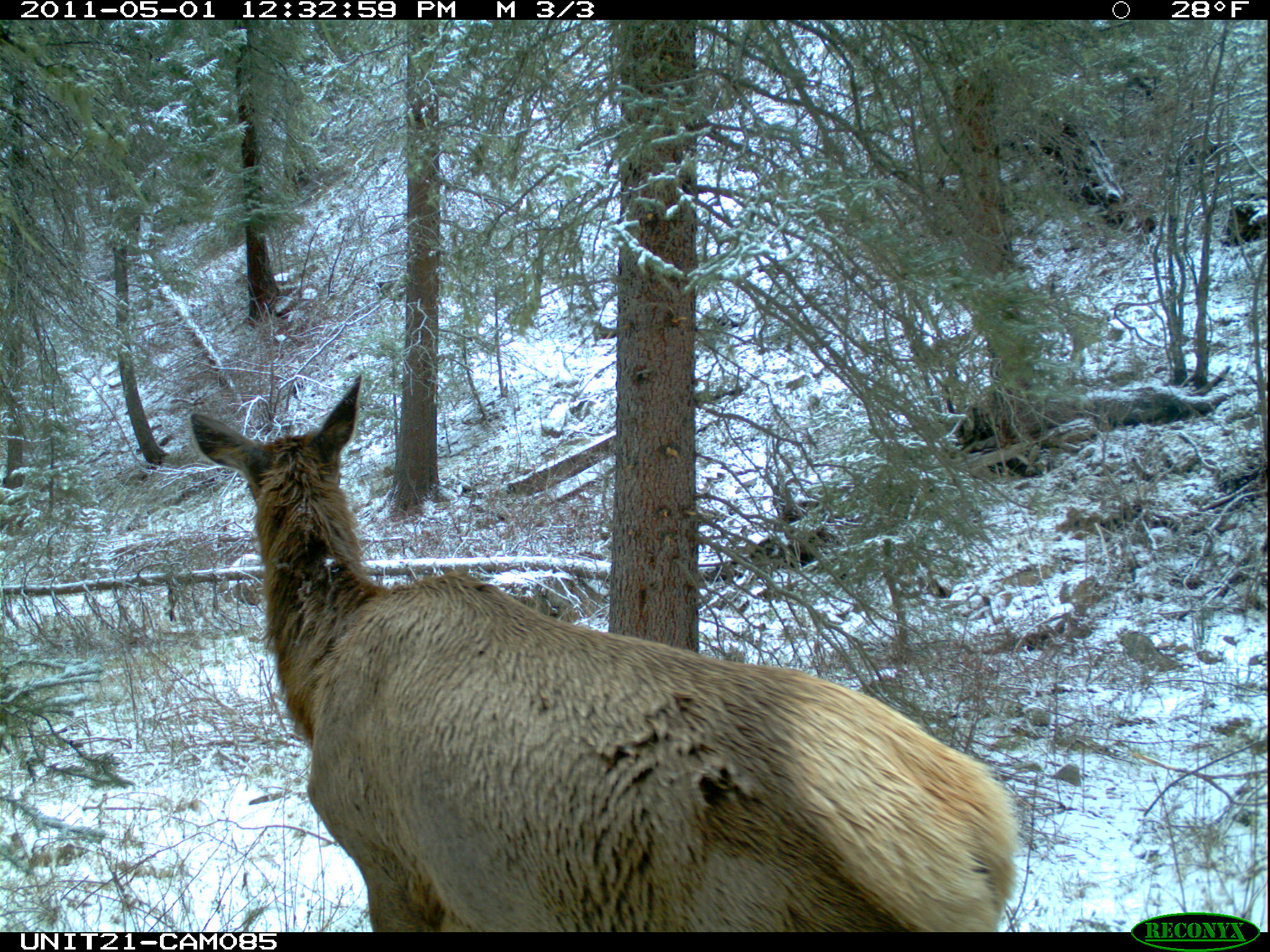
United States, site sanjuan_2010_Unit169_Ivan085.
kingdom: Animalia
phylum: Chordata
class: Mammalia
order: Artiodactyla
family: Cervidae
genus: Cervus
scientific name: Cervus elaphus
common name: red deer